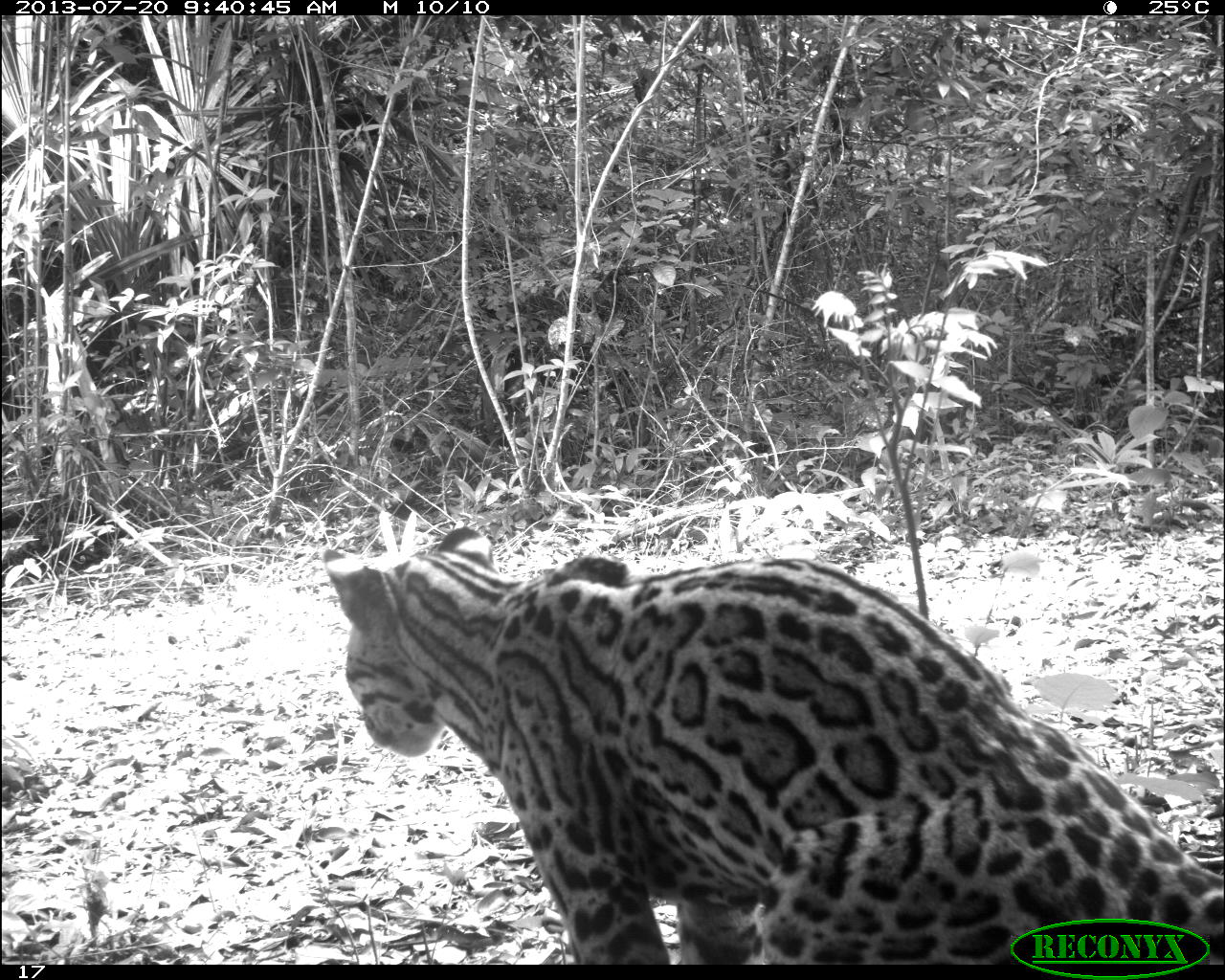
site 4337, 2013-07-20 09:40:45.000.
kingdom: Animalia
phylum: Chordata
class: Mammalia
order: Carnivora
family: Felidae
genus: Leopardus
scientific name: Leopardus pardalis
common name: ocelot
Leopardus pardalis (ocelot), count 1, sex female.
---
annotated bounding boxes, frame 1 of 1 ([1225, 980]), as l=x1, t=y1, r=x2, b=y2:
leopardus pardalis: l=320, t=521, r=1223, b=964